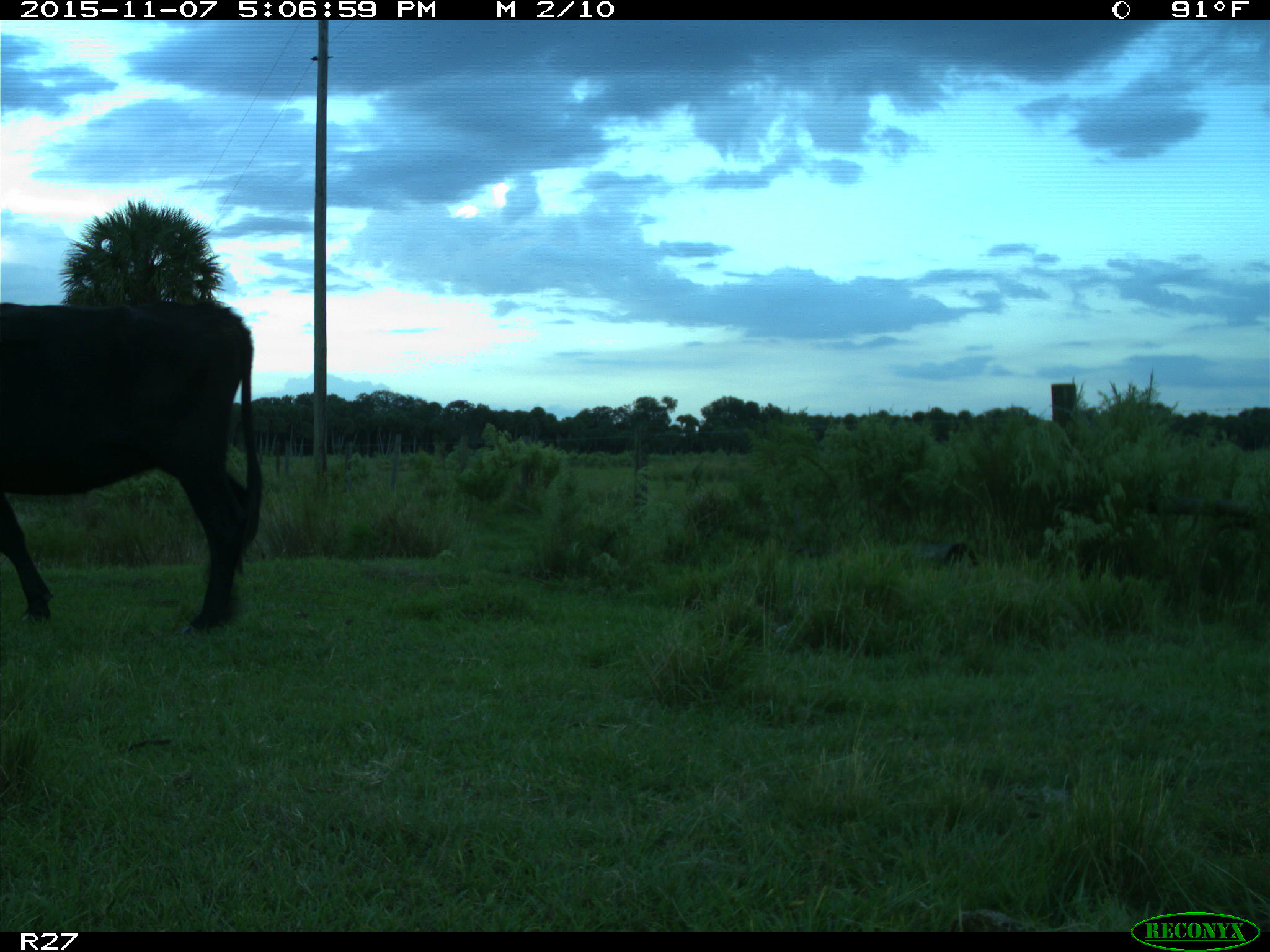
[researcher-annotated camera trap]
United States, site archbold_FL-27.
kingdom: Animalia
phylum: Chordata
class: Mammalia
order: Artiodactyla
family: Bovidae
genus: Bos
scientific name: Bos taurus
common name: domestic cow